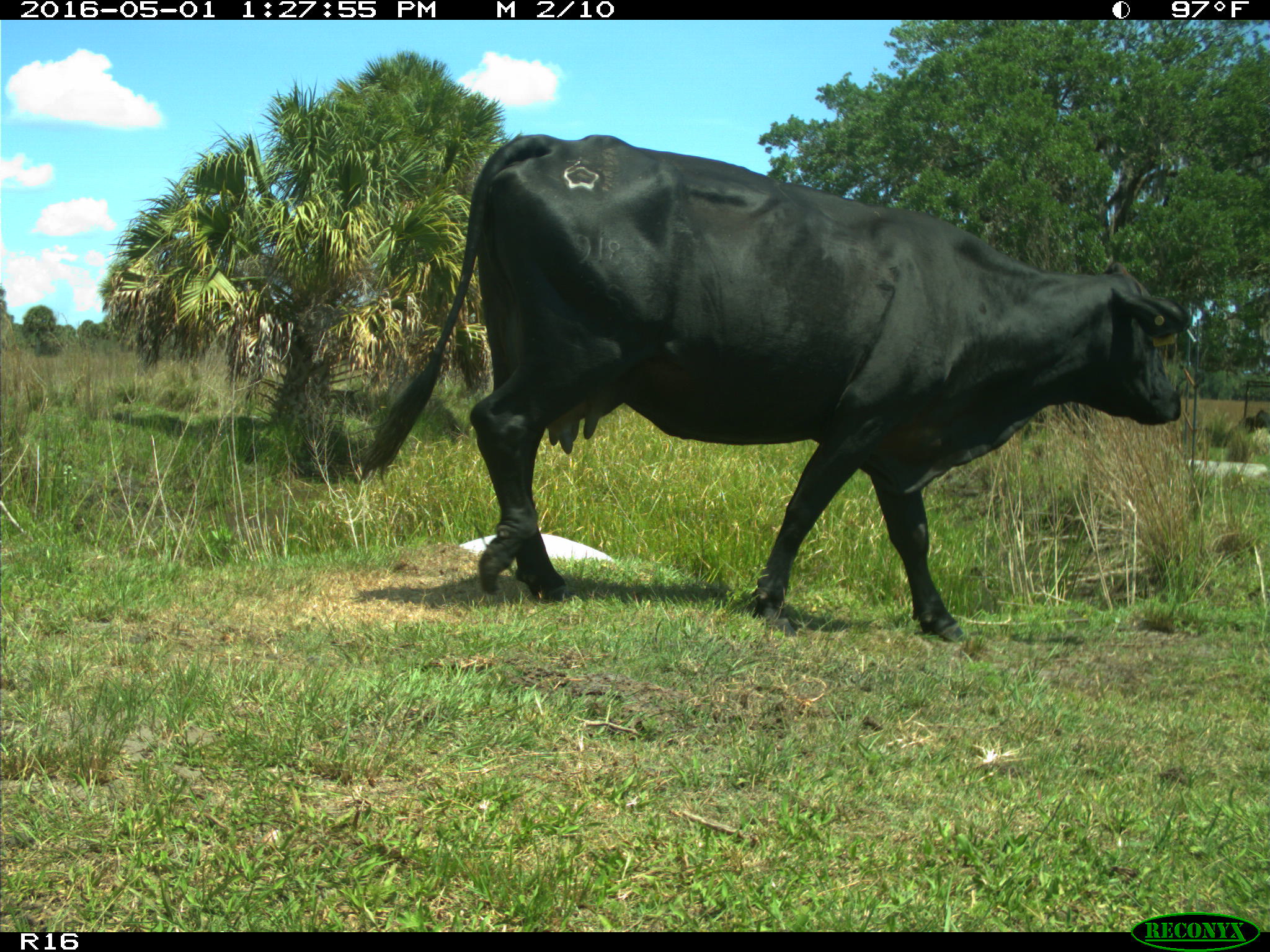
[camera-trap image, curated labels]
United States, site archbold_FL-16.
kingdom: Animalia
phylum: Chordata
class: Mammalia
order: Artiodactyla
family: Bovidae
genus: Bos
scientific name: Bos taurus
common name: domestic cow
Bos taurus (domestic cow).